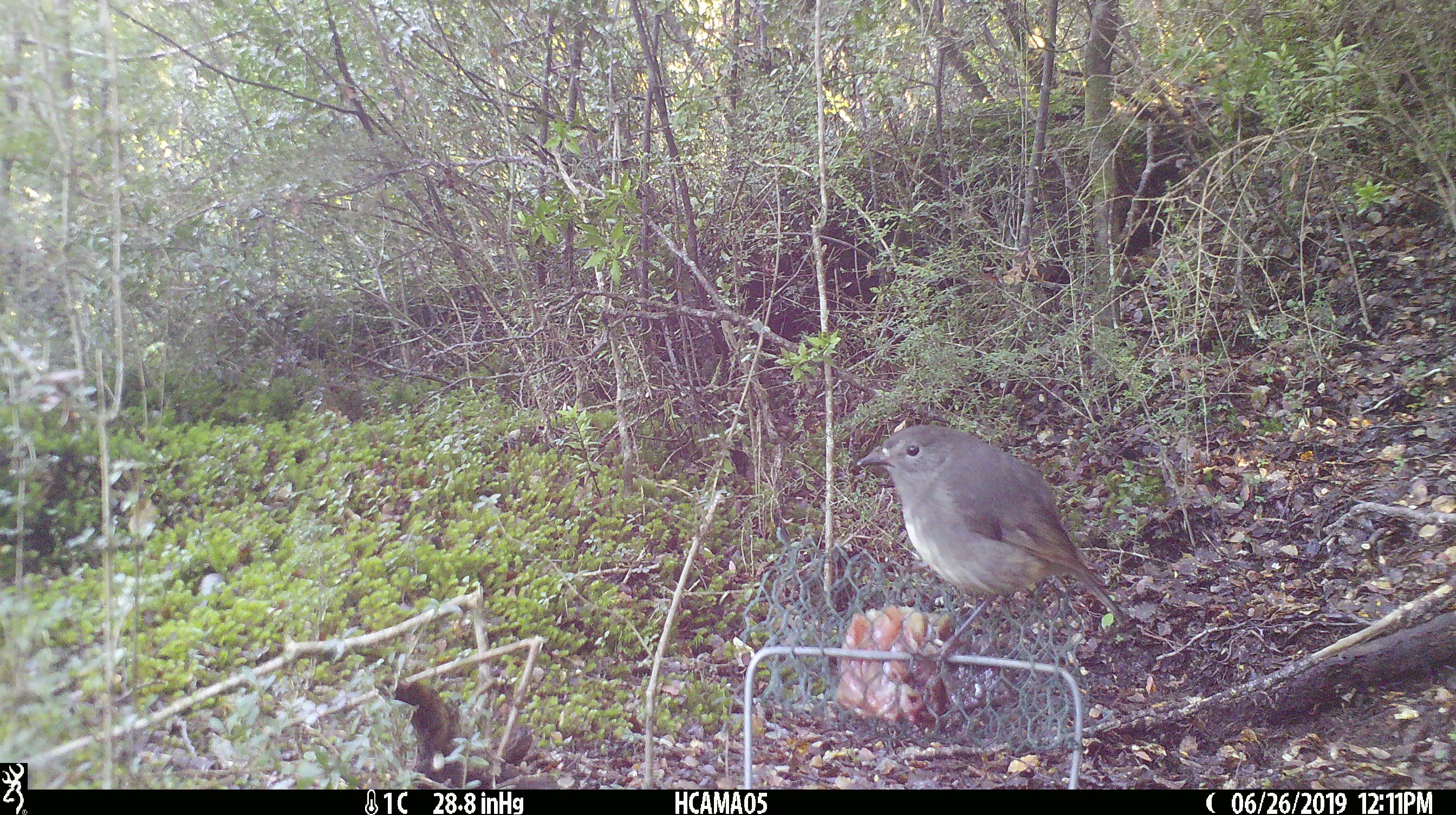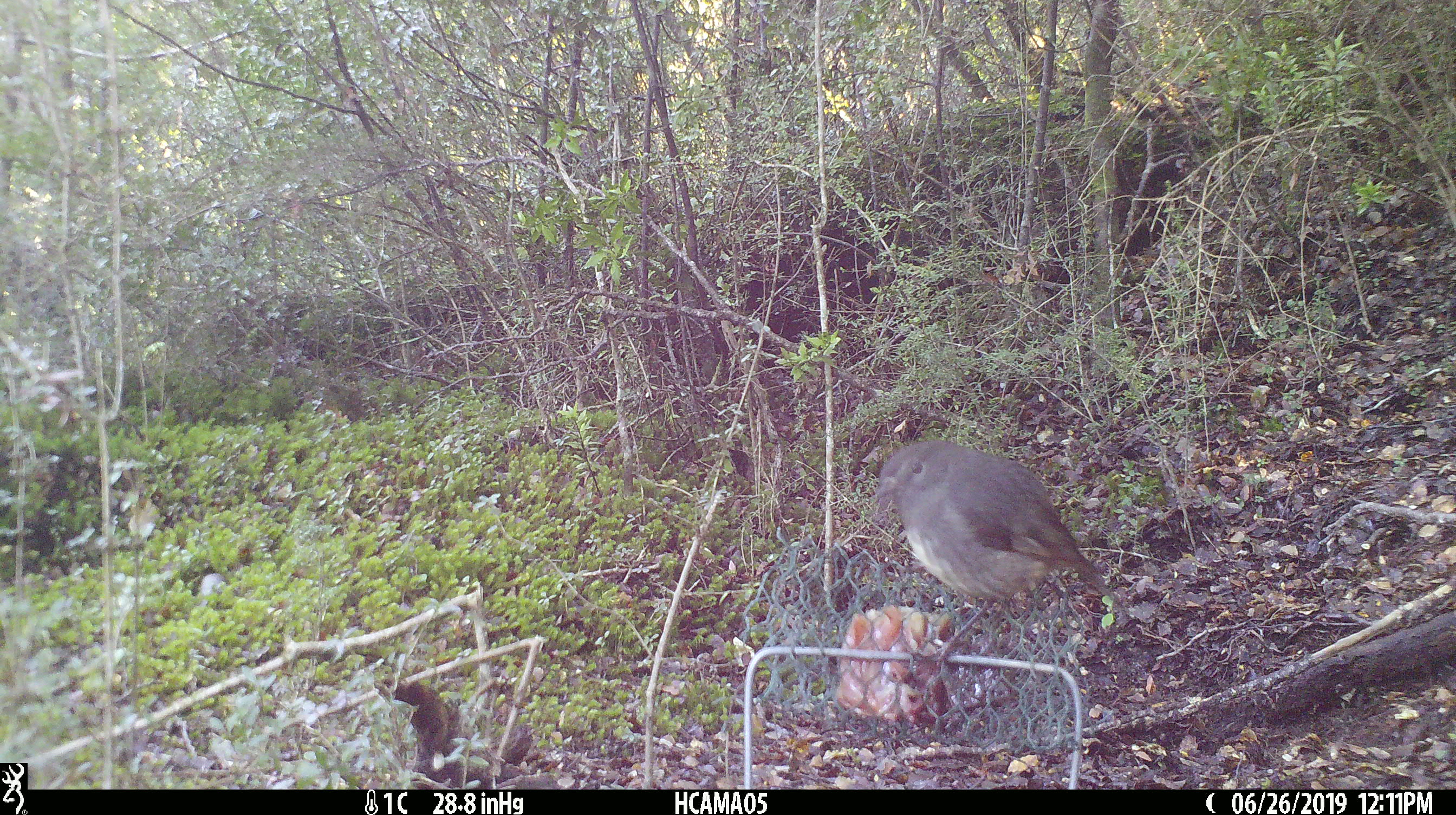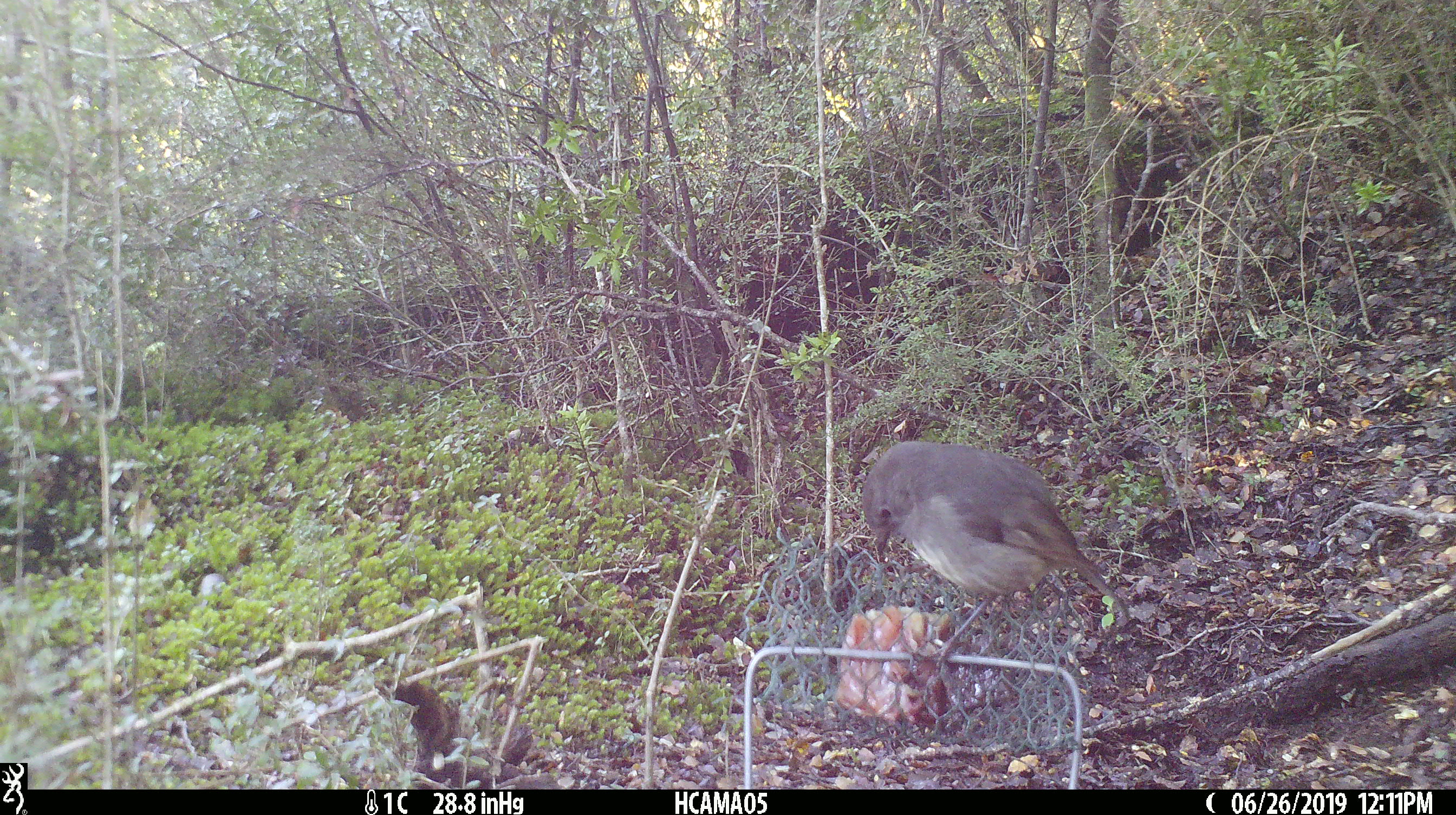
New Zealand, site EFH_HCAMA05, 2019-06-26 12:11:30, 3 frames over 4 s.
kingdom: Animalia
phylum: Chordata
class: Aves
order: Passeriformes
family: Petroicidae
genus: Petroica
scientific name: Petroica australis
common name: new zealand robin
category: robin